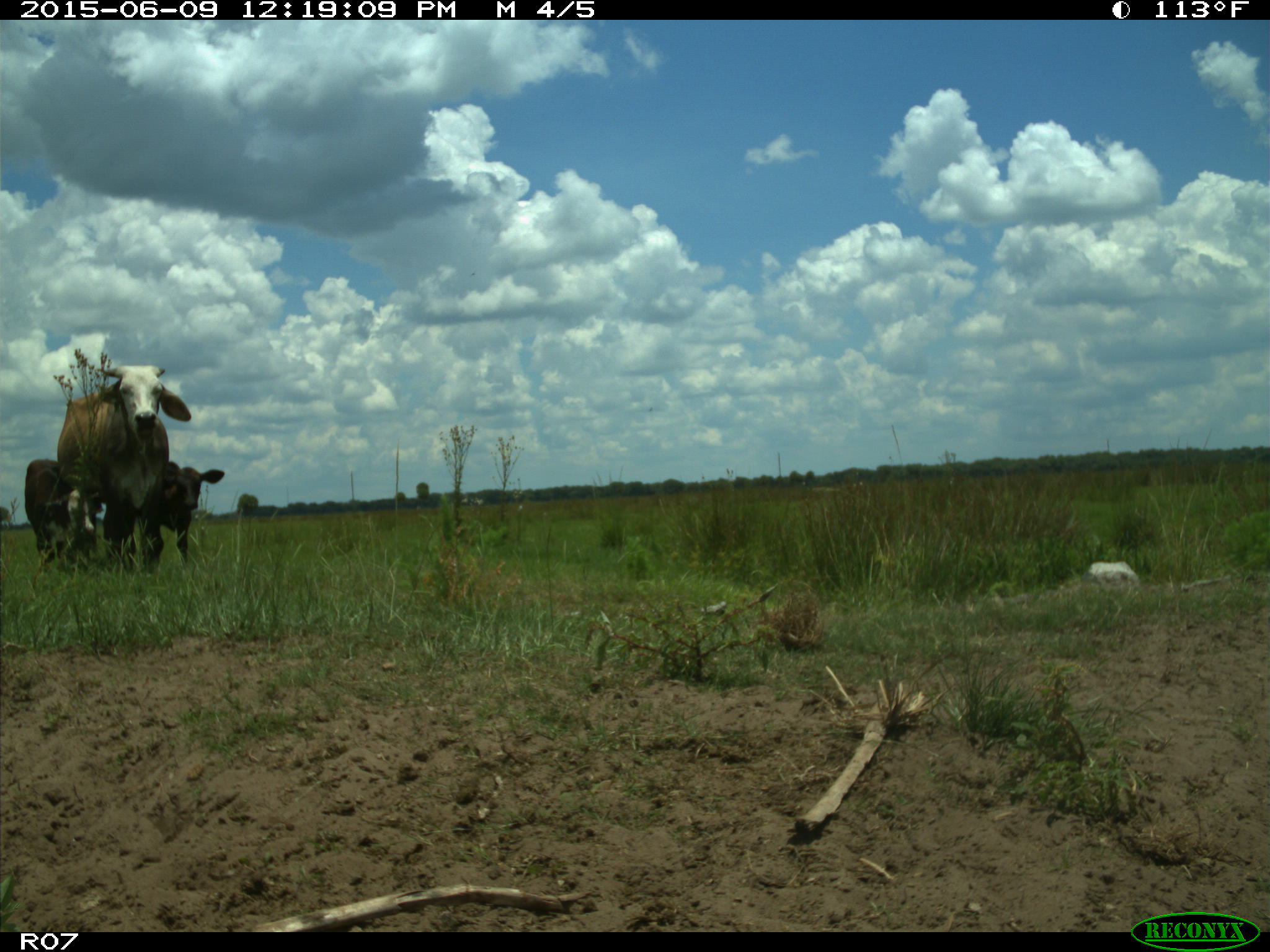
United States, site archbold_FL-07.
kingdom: Animalia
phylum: Chordata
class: Mammalia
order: Artiodactyla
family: Bovidae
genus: Bos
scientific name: Bos taurus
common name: domestic cow